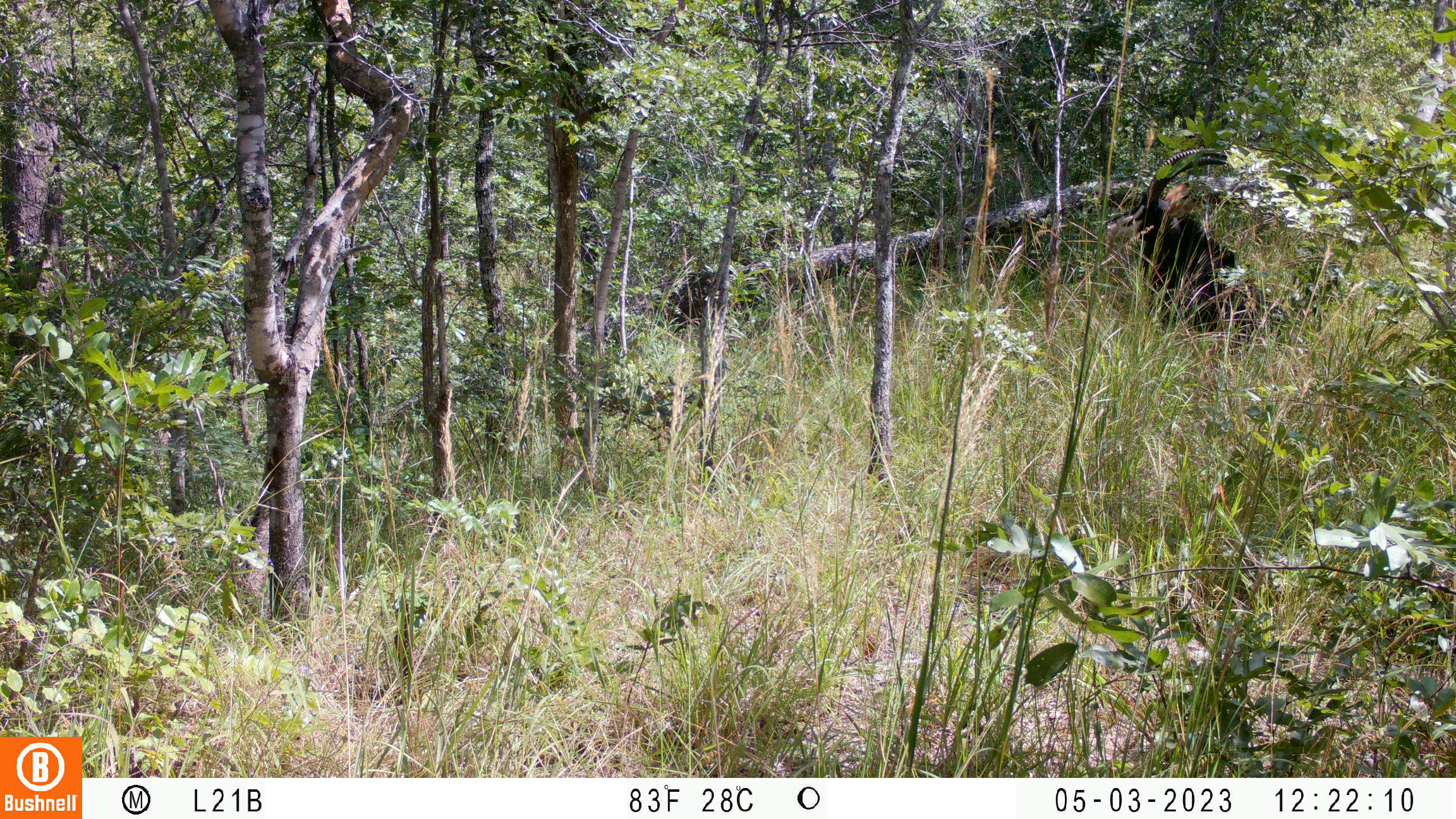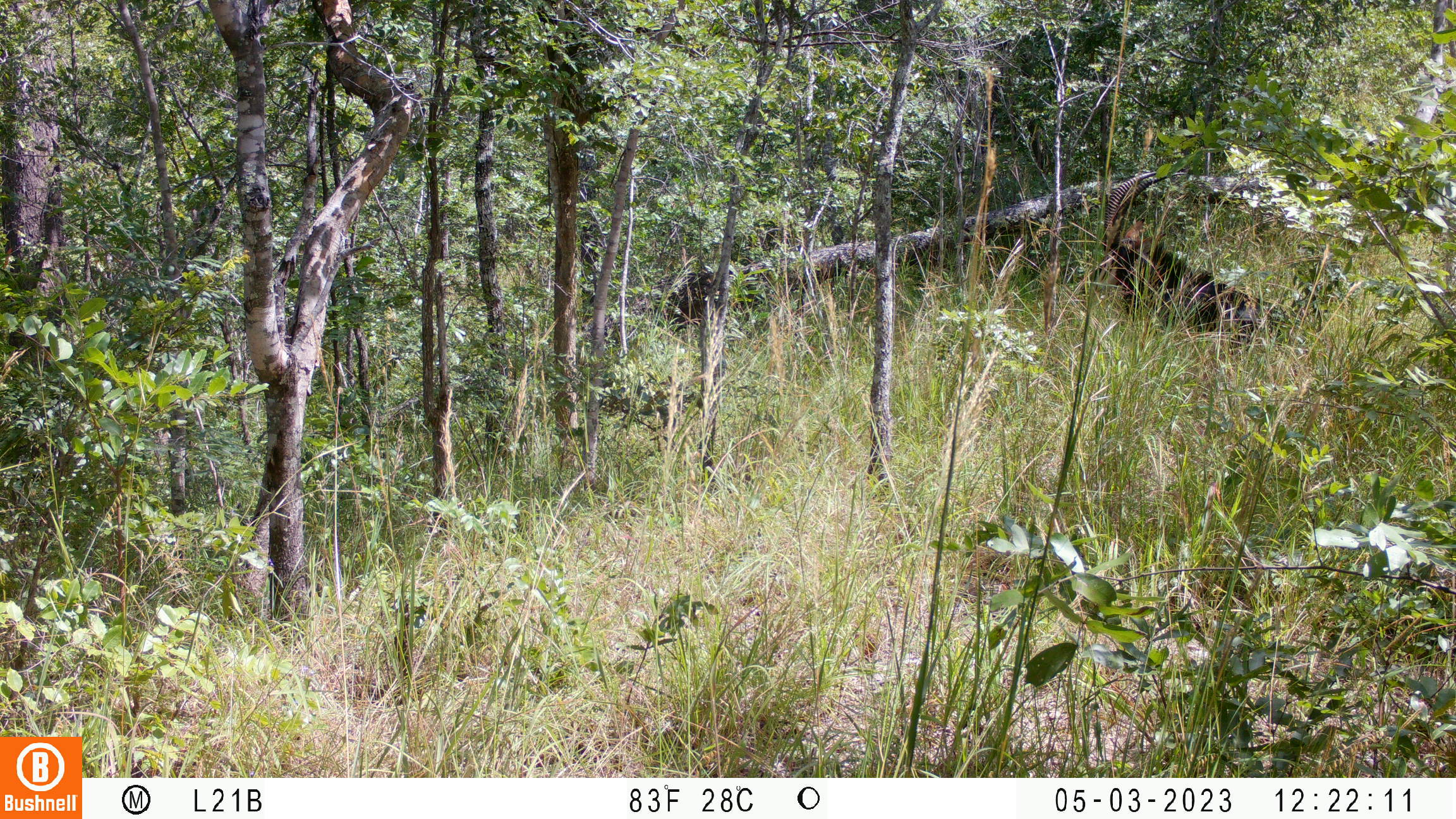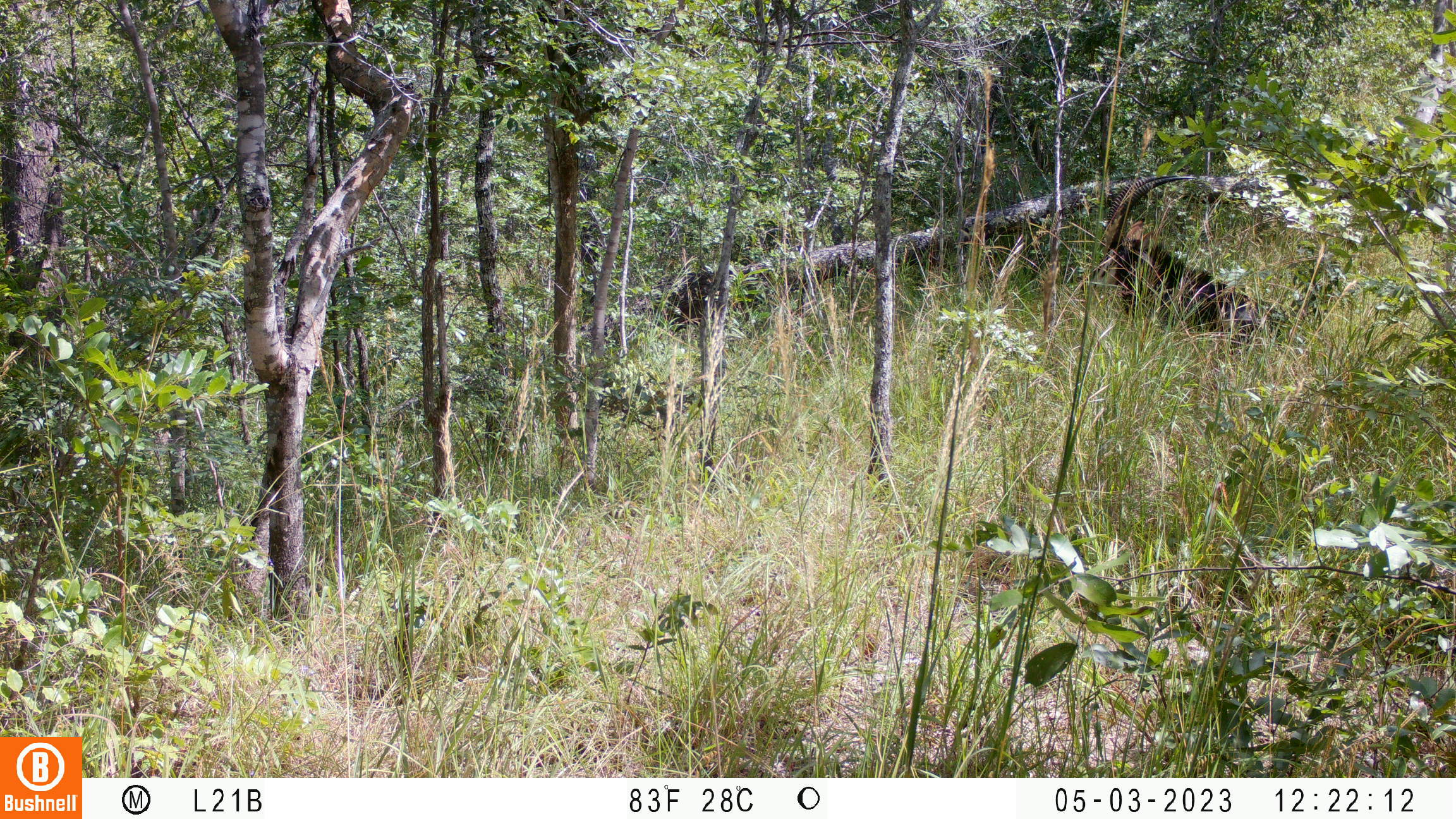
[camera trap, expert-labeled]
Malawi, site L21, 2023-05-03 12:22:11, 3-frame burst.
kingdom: Animalia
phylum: Chordata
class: Mammalia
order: Artiodactyla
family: Bovidae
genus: Hippotragus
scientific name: Hippotragus niger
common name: sable antelope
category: sable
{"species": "sable (sable antelope) (Hippotragus niger)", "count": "1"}